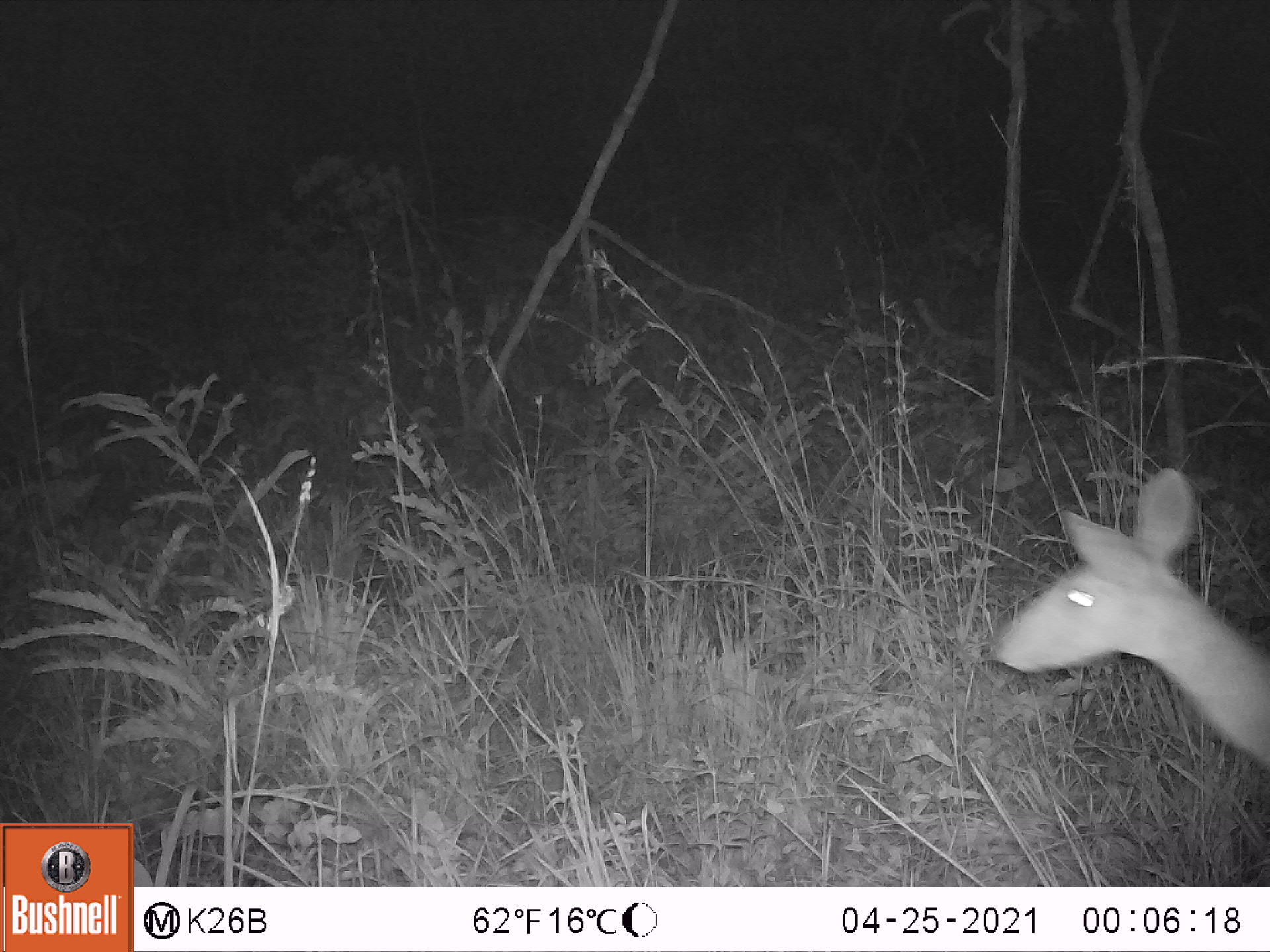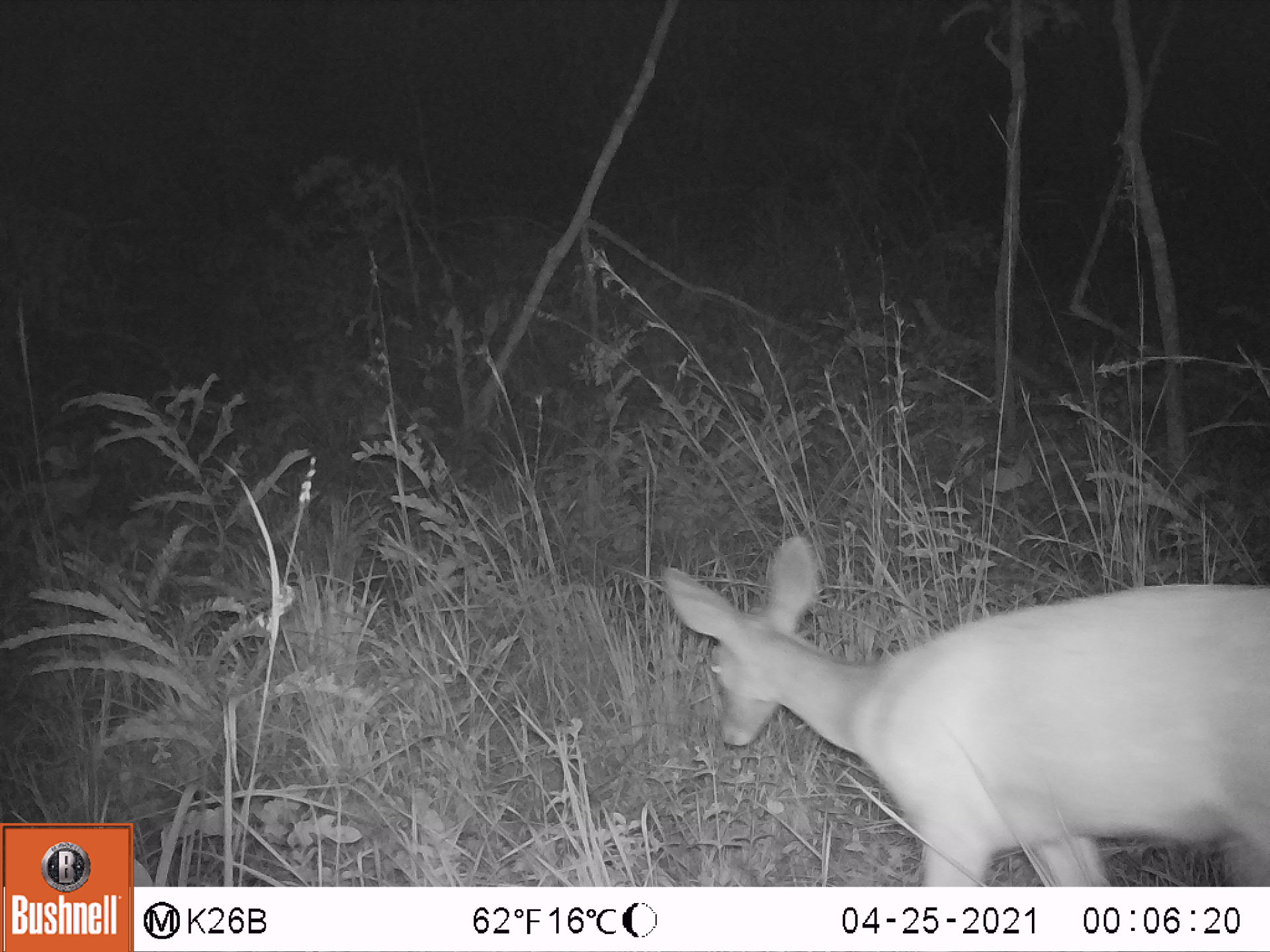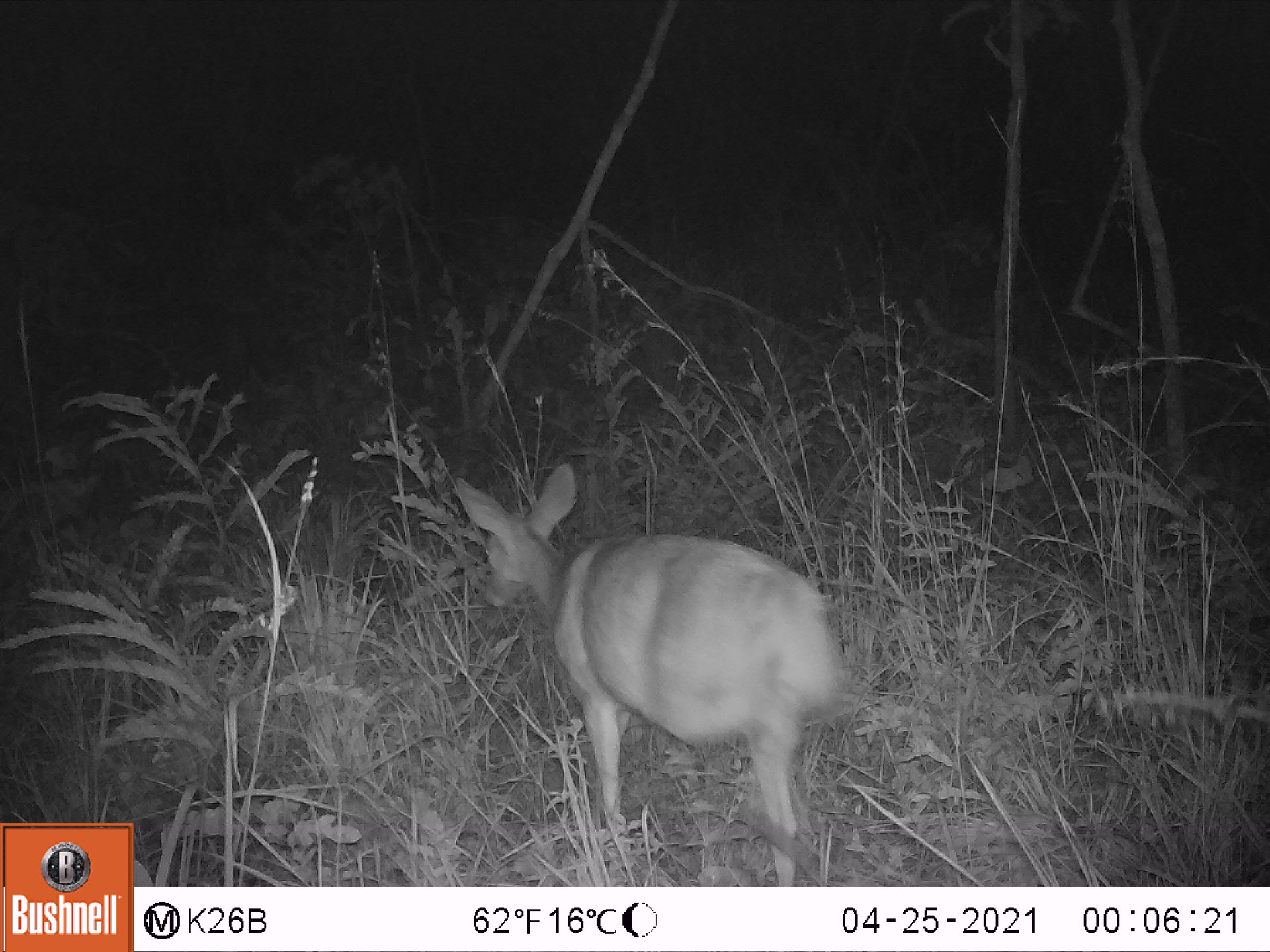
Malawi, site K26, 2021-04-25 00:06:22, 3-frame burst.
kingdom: Animalia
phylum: Chordata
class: Mammalia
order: Artiodactyla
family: Bovidae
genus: Tragelaphus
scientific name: Tragelaphus sylvaticus sylvaticus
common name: cape bushbuck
Cape bushbuck (Tragelaphus sylvaticus sylvaticus), count 1.